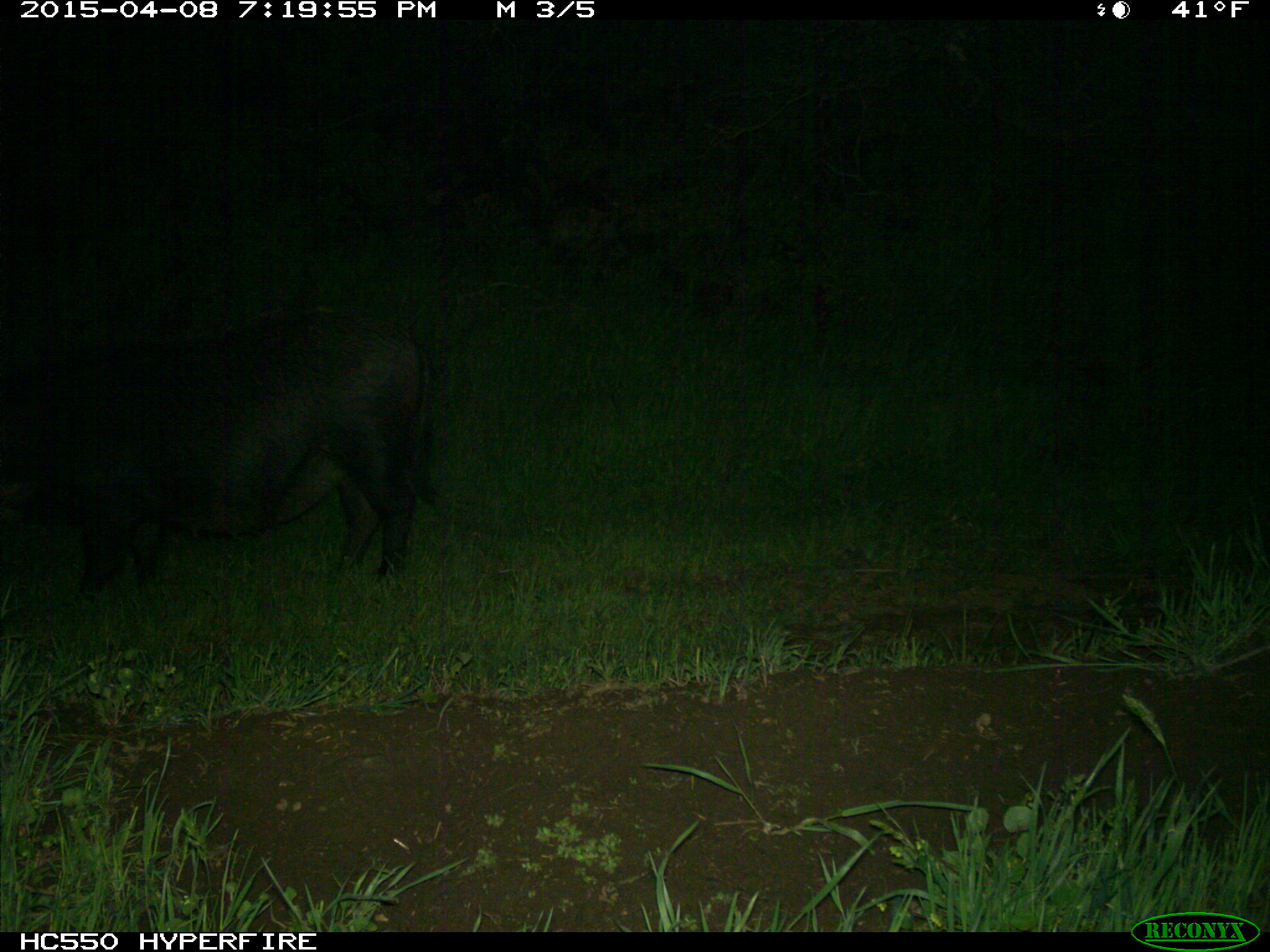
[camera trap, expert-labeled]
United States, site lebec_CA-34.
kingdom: Animalia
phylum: Chordata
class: Mammalia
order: Artiodactyla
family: Suidae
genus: Sus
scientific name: Sus scrofa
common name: wild boar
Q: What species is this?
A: Sus scrofa (wild boar).